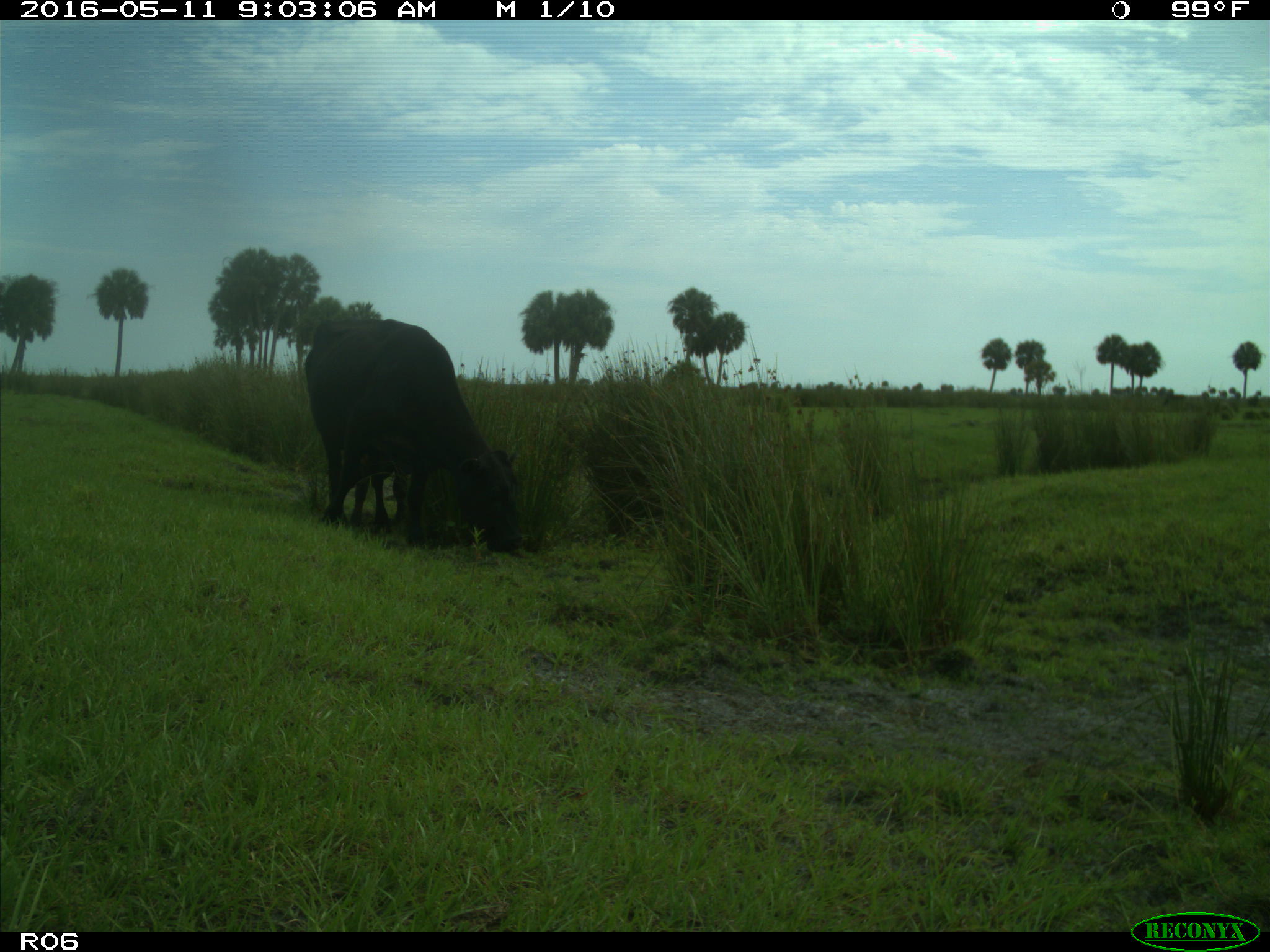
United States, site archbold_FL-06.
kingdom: Animalia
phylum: Chordata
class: Mammalia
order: Artiodactyla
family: Bovidae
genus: Bos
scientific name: Bos taurus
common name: domestic cow